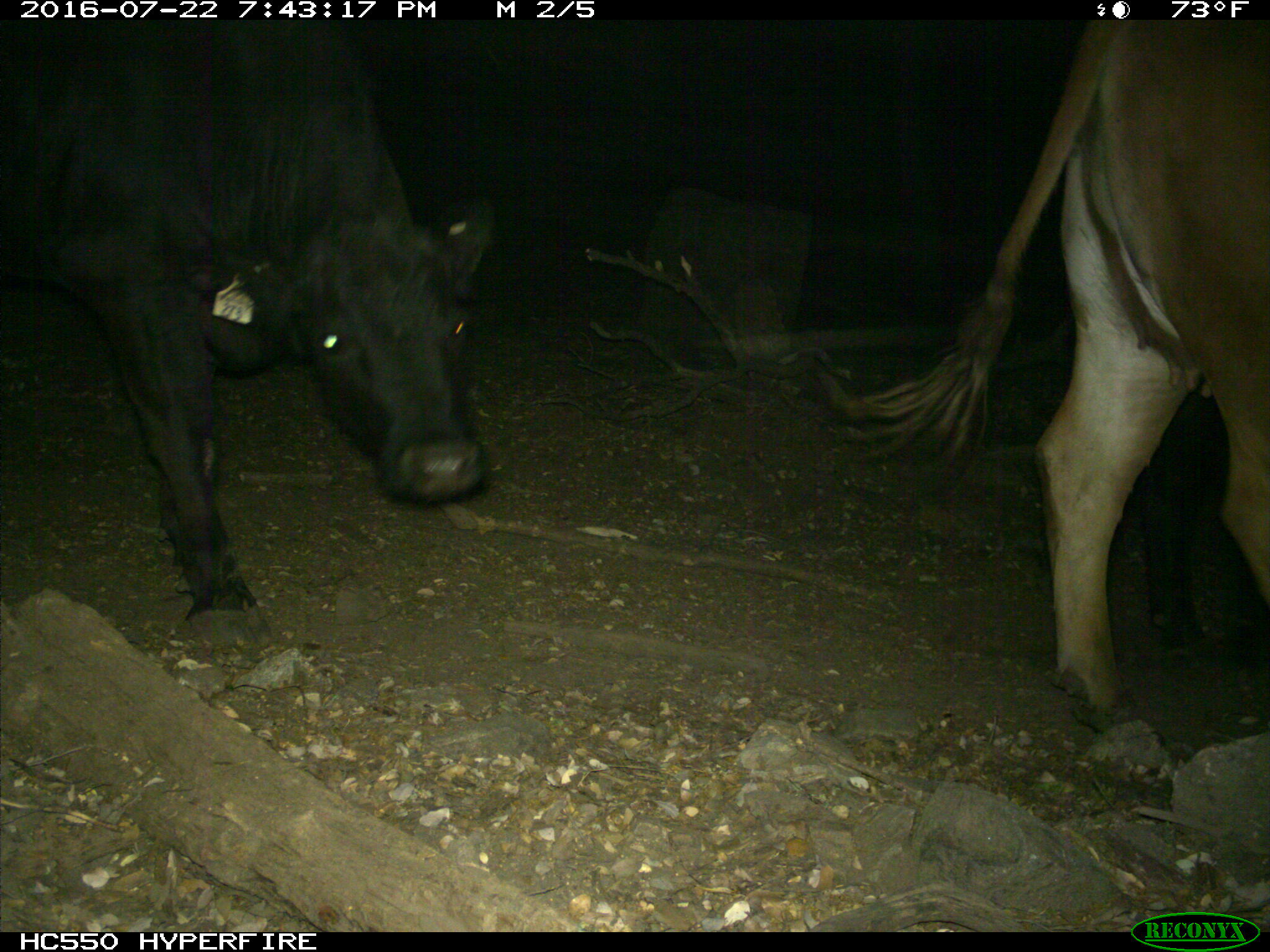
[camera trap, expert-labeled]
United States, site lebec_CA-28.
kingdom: Animalia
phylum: Chordata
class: Mammalia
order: Artiodactyla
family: Bovidae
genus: Bos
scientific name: Bos taurus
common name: domestic cow